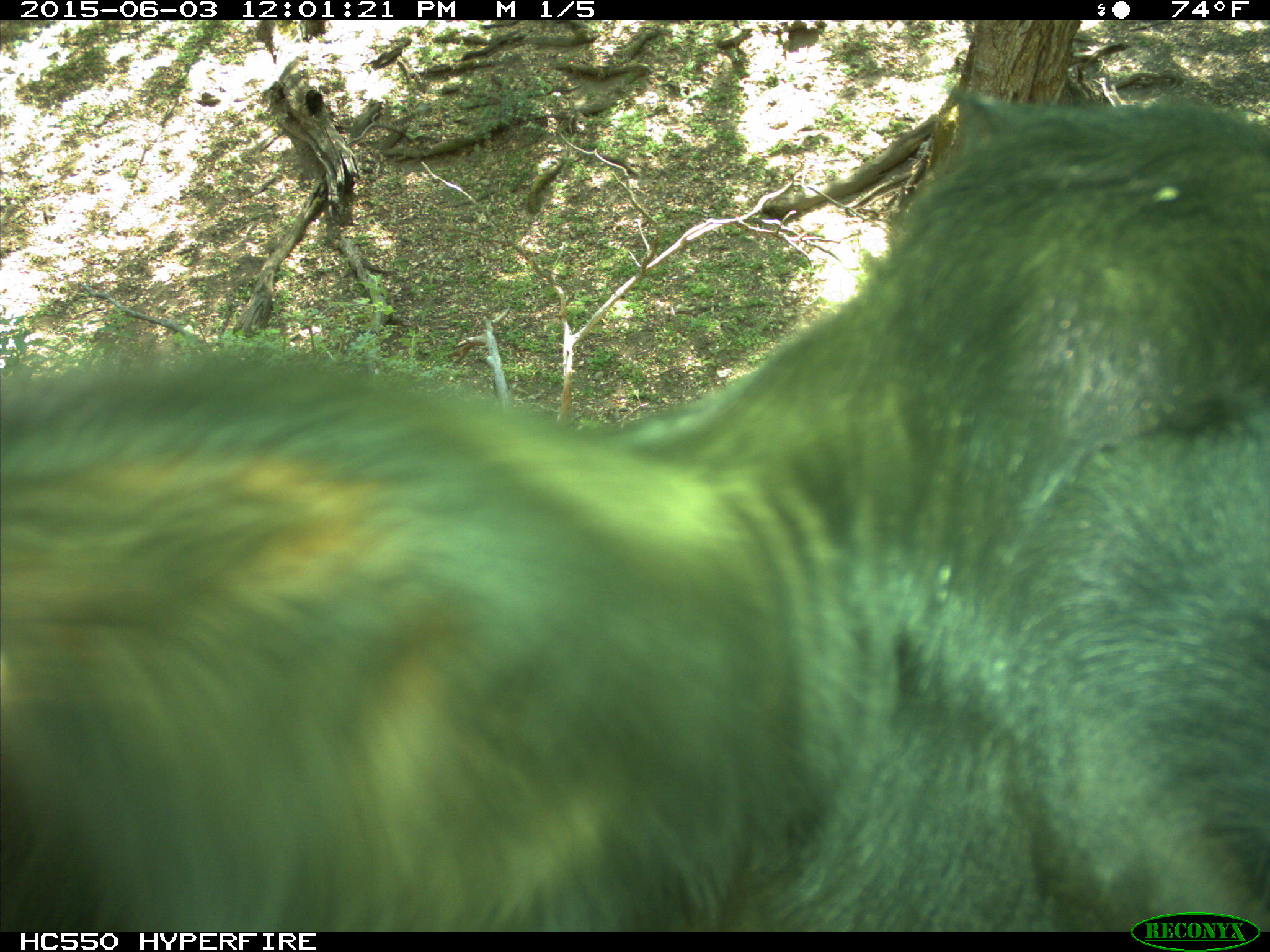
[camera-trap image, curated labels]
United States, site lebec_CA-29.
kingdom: Animalia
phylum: Chordata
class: Mammalia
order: Artiodactyla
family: Bovidae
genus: Bos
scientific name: Bos taurus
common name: domestic cow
Bos taurus (domestic cow).